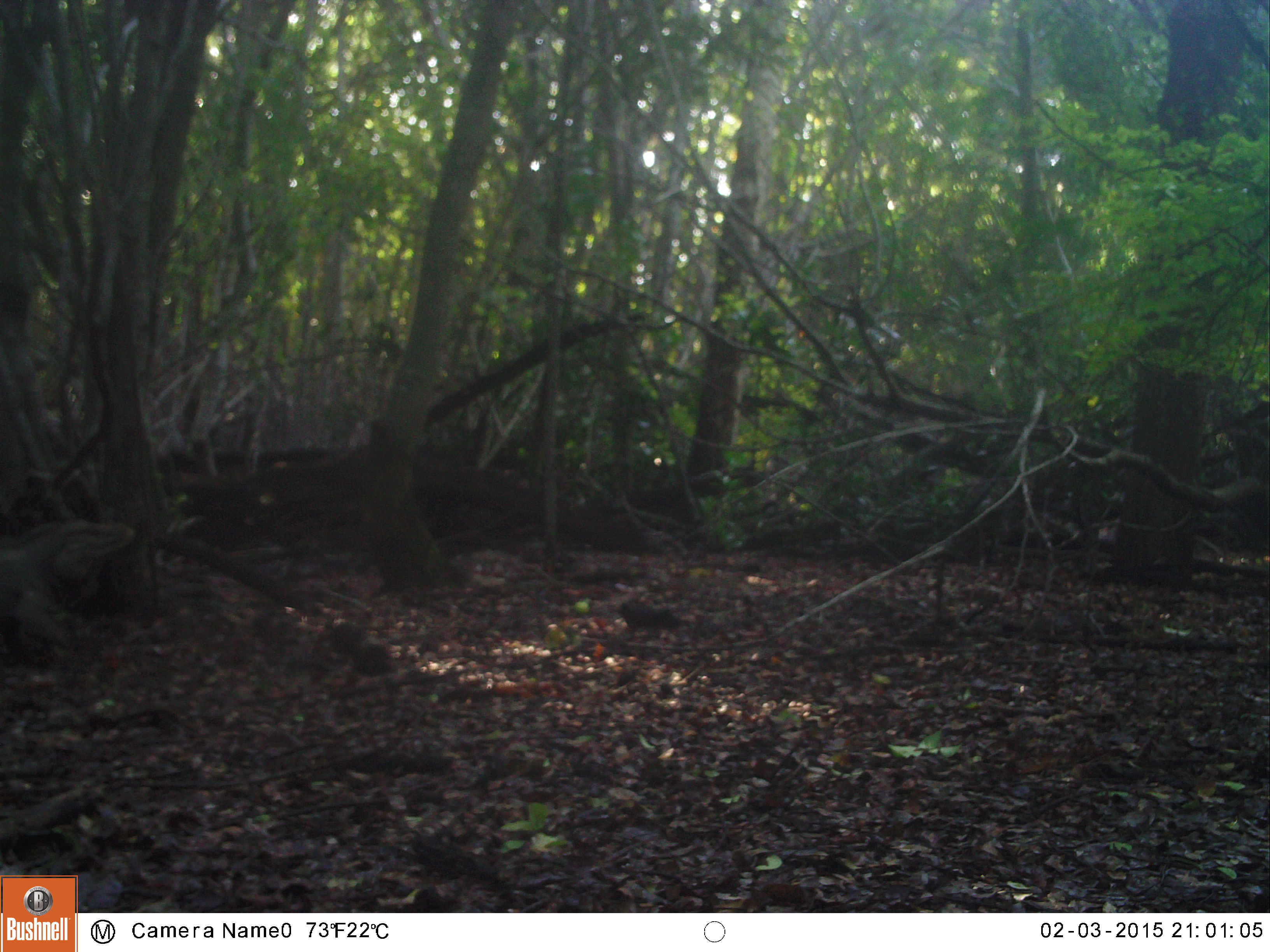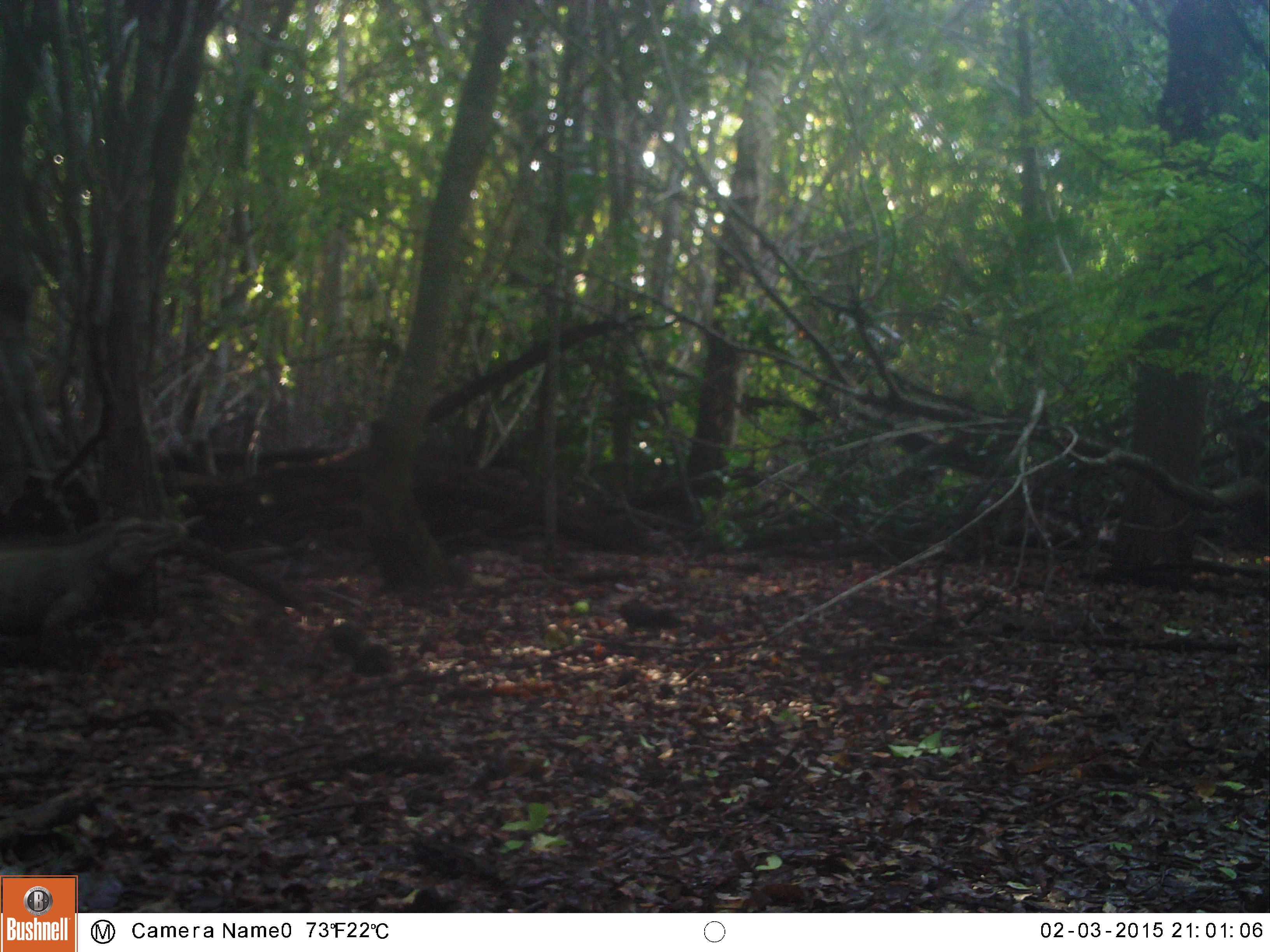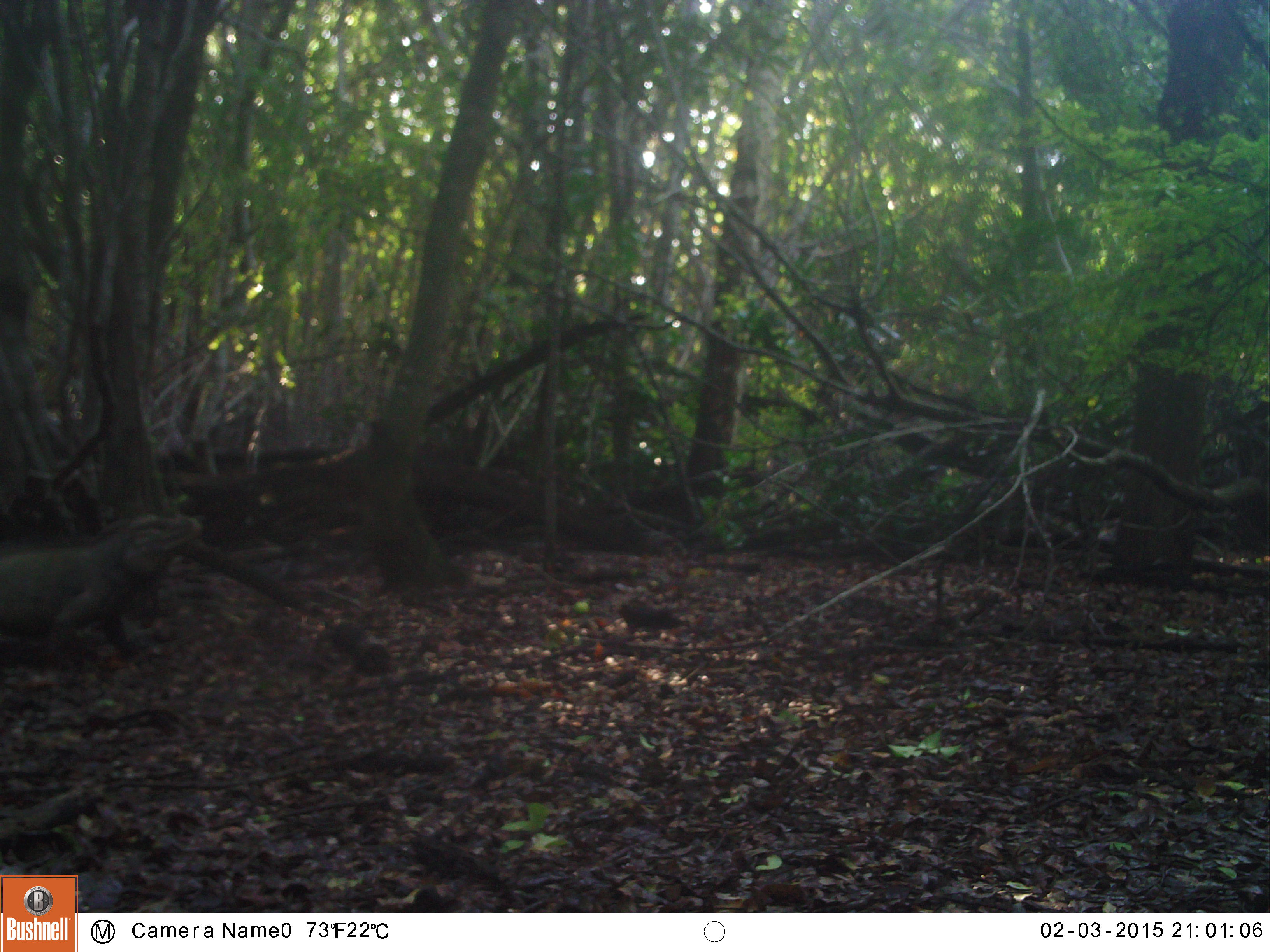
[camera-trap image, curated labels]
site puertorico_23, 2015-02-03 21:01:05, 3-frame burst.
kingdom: Animalia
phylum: Chordata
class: Reptilia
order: Squamata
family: Iguanidae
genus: Iguana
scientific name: Iguana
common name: typical iguanas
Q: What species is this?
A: Iguana (typical iguanas).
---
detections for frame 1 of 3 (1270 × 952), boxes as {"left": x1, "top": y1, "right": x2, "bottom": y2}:
iguana: {"left": 0, "top": 513, "right": 149, "bottom": 646}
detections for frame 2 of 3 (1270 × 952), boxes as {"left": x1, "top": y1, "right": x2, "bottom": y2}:
iguana: {"left": 0, "top": 508, "right": 196, "bottom": 675}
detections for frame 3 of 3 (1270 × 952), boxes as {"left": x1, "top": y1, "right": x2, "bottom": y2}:
iguana: {"left": 0, "top": 505, "right": 215, "bottom": 660}